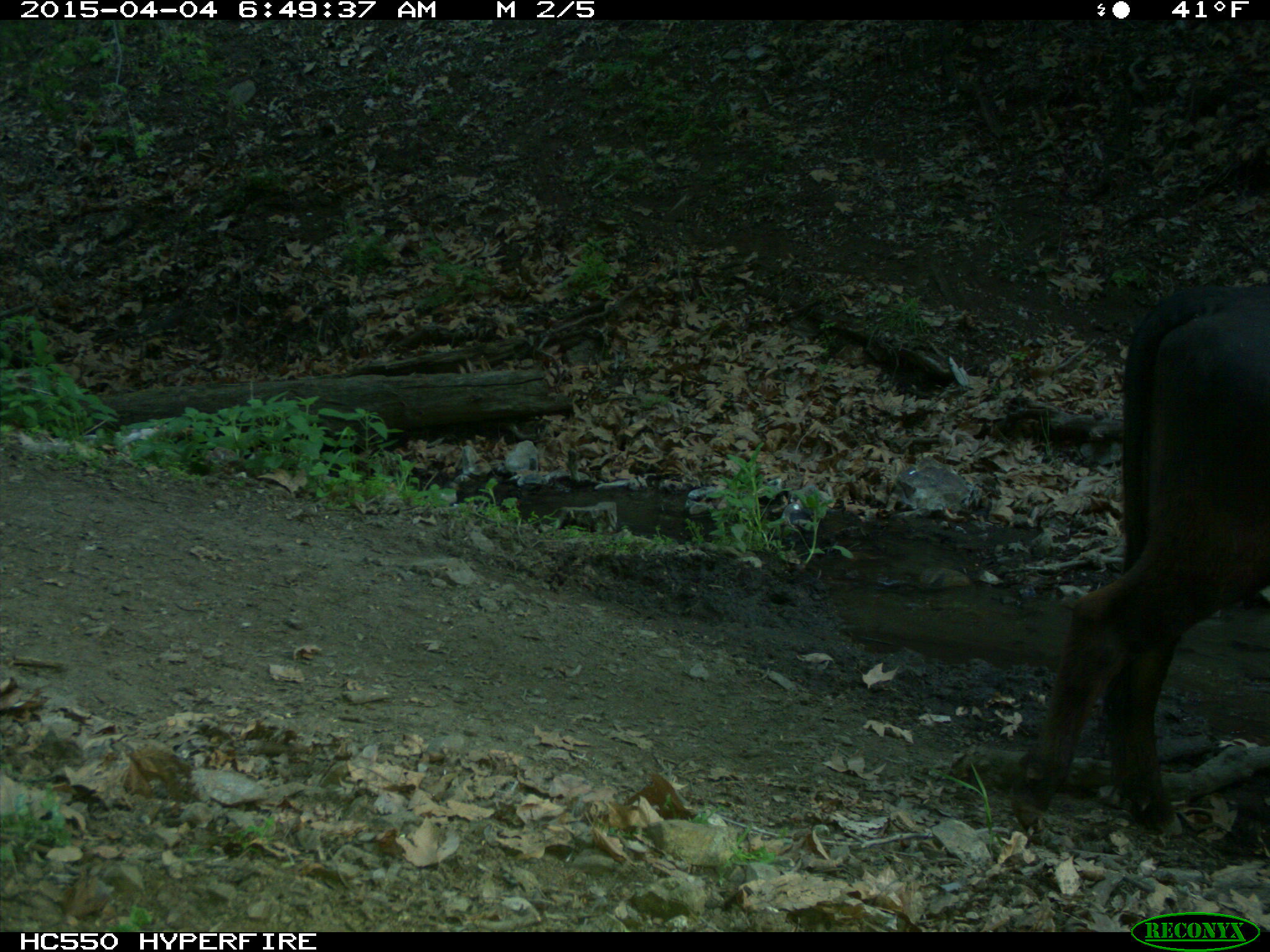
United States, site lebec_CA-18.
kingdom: Animalia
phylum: Chordata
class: Mammalia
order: Artiodactyla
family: Bovidae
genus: Bos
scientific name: Bos taurus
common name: domestic cow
Bos taurus (domestic cow).